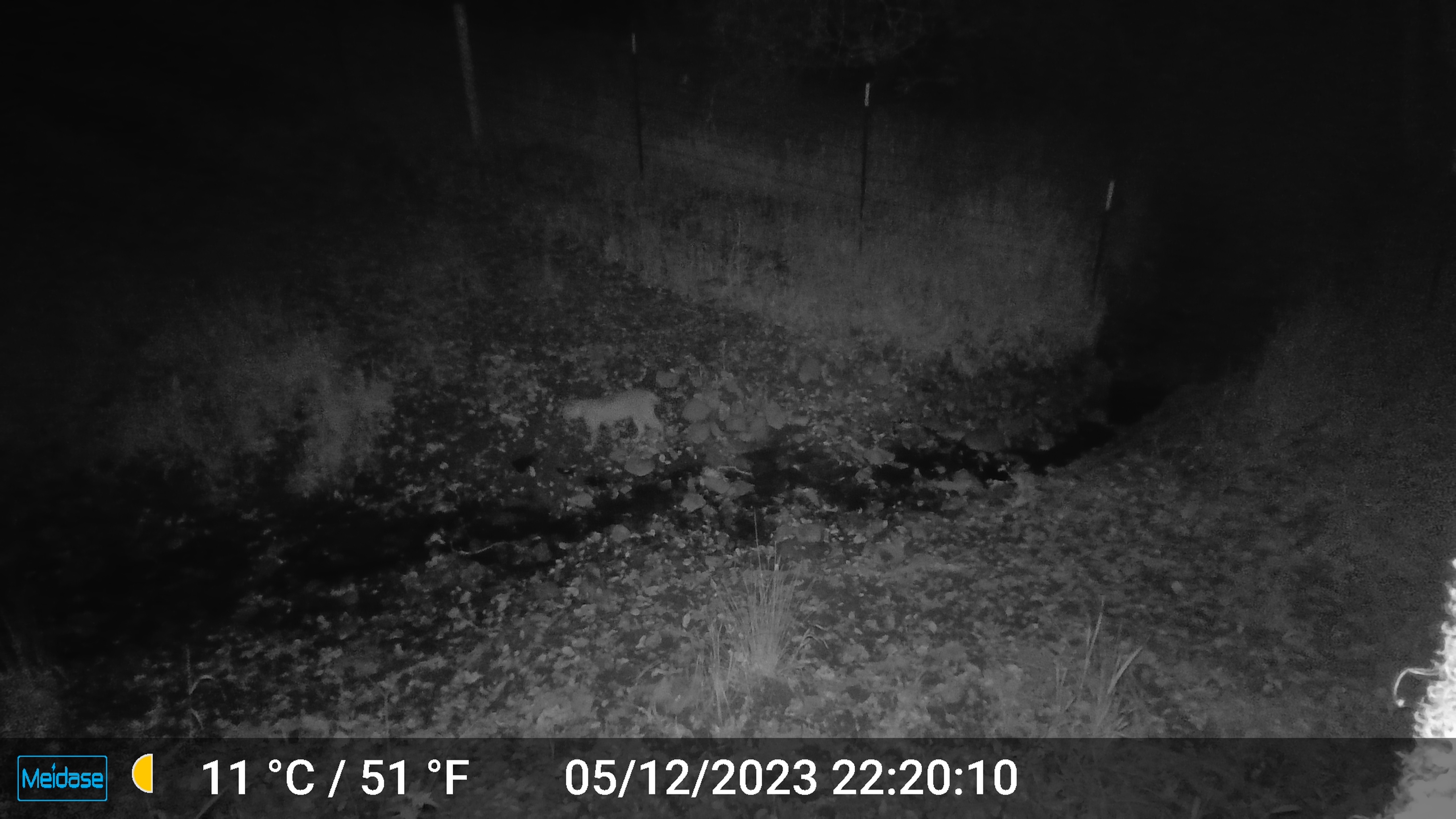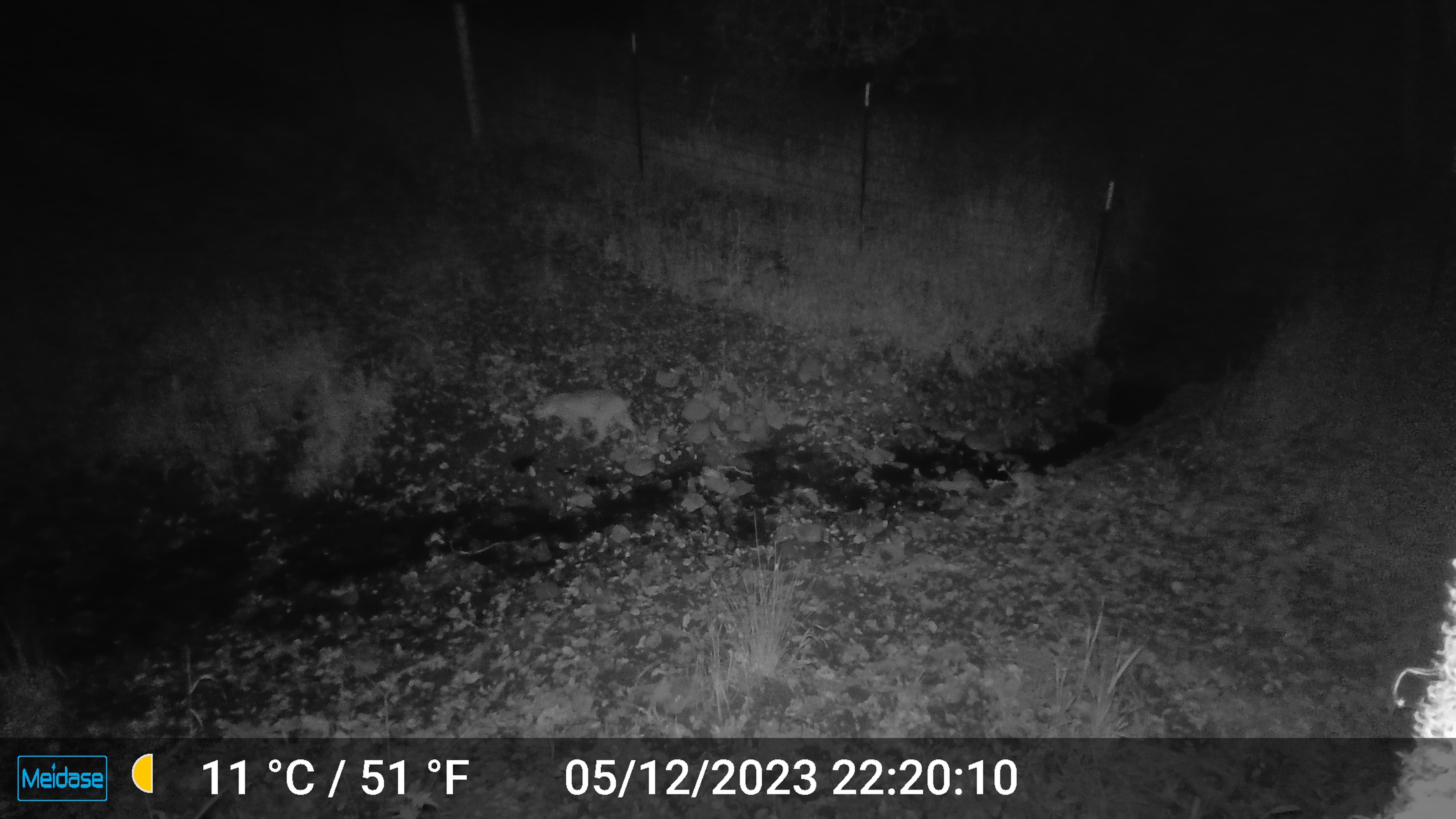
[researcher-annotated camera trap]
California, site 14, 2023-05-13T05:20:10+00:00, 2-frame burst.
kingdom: Animalia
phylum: Chordata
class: Mammalia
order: Carnivora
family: Felidae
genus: Lynx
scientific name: Lynx rufus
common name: bobcat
Bobcat (Lynx rufus).